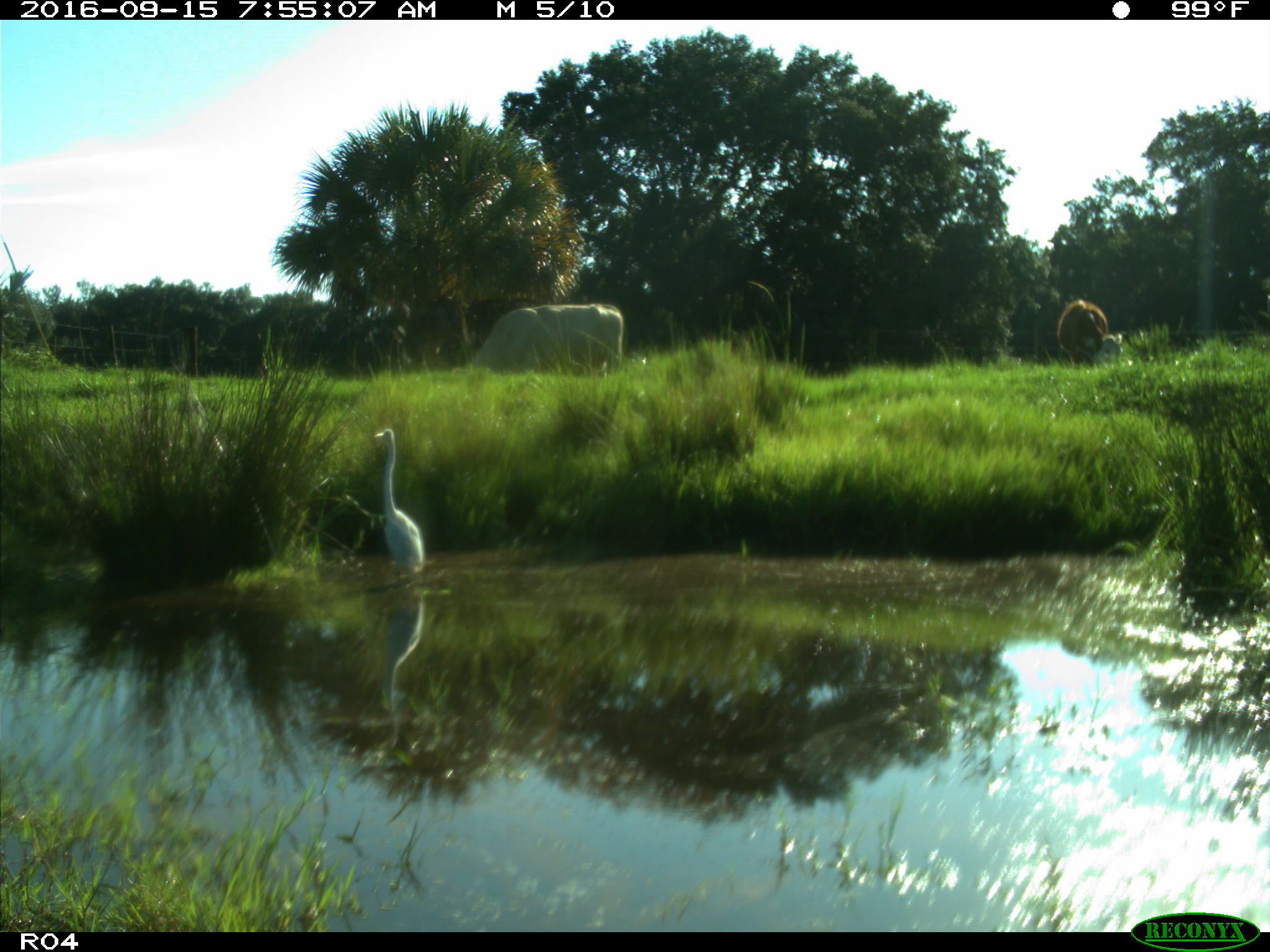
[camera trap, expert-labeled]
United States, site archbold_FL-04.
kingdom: Animalia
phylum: Chordata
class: Mammalia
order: Artiodactyla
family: Bovidae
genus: Bos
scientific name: Bos taurus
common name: domestic cow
Bos taurus (domestic cow).